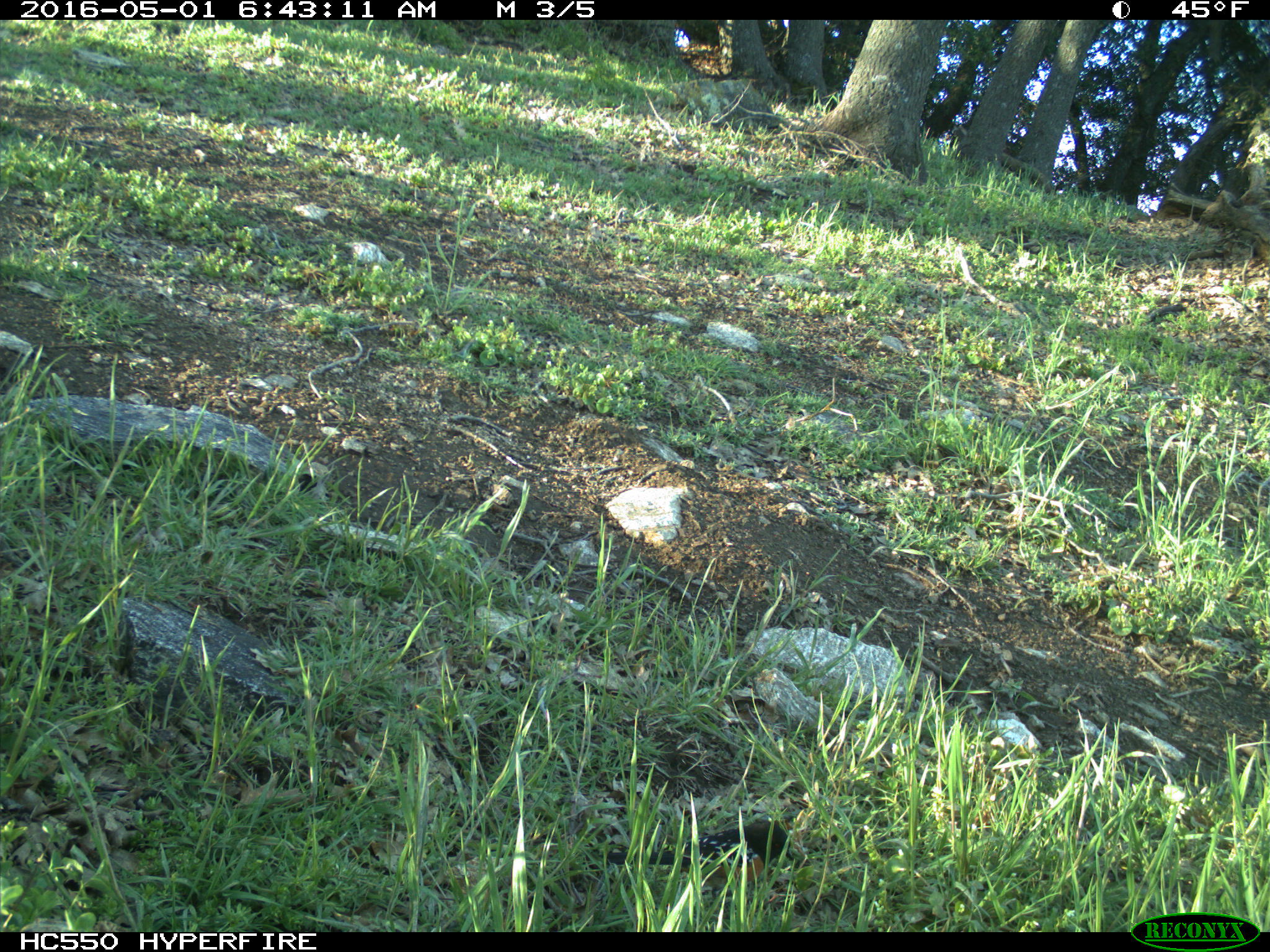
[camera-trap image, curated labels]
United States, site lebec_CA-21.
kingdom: Animalia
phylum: Chordata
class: Aves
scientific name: Aves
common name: birds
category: unidentified bird